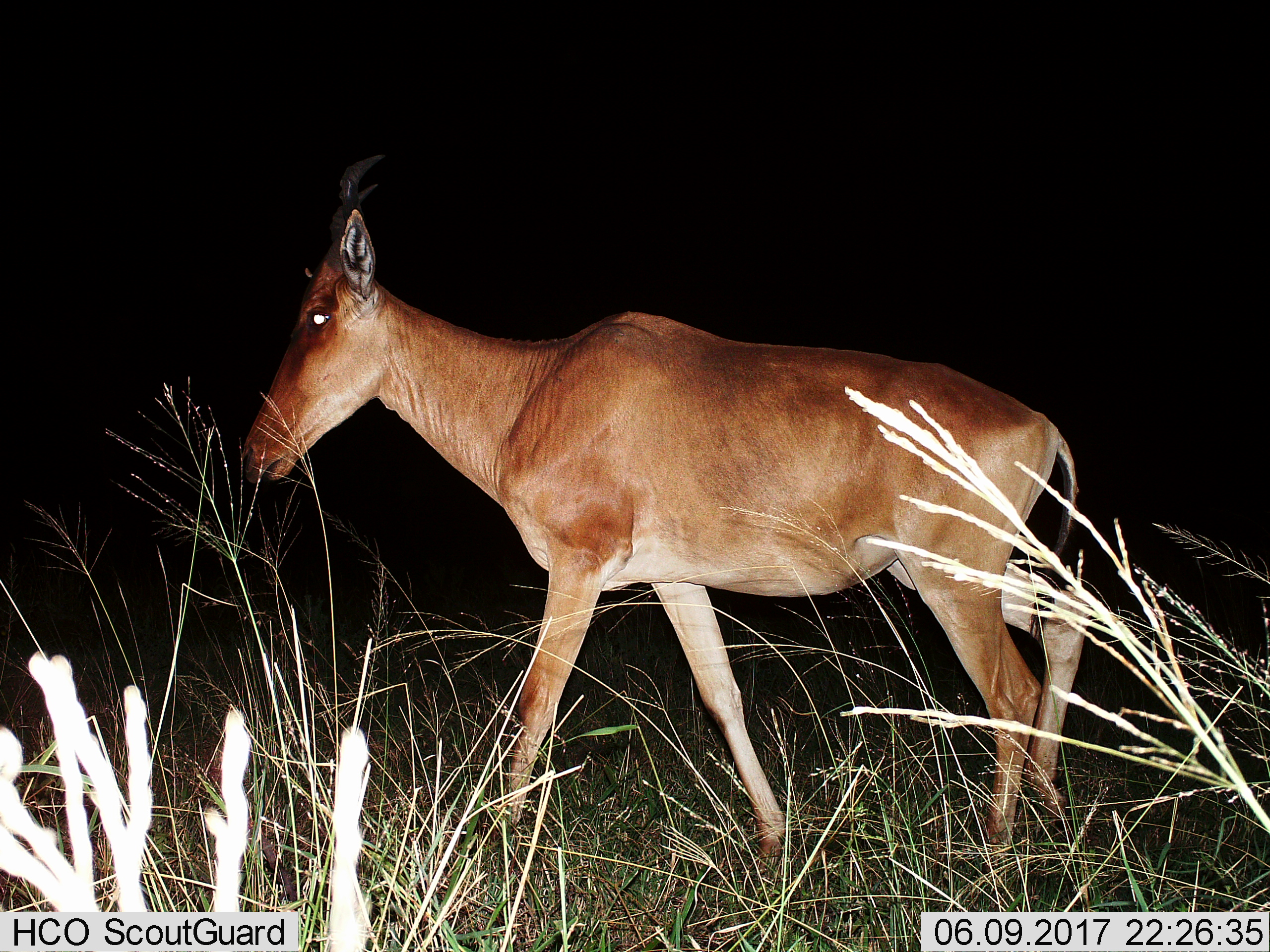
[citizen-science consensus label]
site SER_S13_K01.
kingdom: Animalia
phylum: Chordata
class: Mammalia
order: Artiodactyla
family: Bovidae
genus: Alcelaphus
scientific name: Alcelaphus buselaphus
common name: hartebeest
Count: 1.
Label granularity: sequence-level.